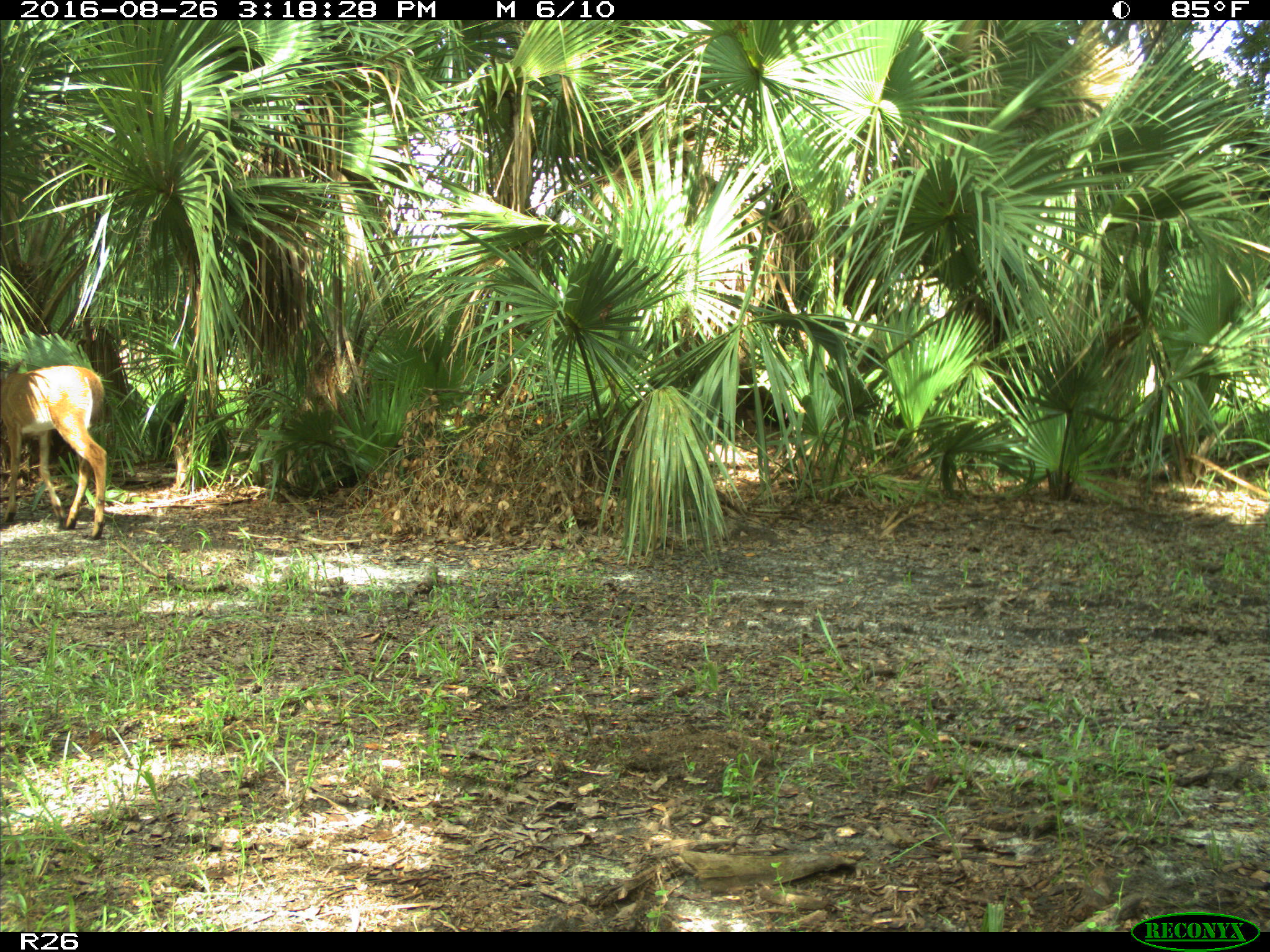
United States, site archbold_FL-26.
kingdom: Animalia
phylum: Chordata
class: Mammalia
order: Artiodactyla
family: Cervidae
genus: Odocoileus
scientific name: Odocoileus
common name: deer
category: unidentified deer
Unidentified deer (deer) (Odocoileus).